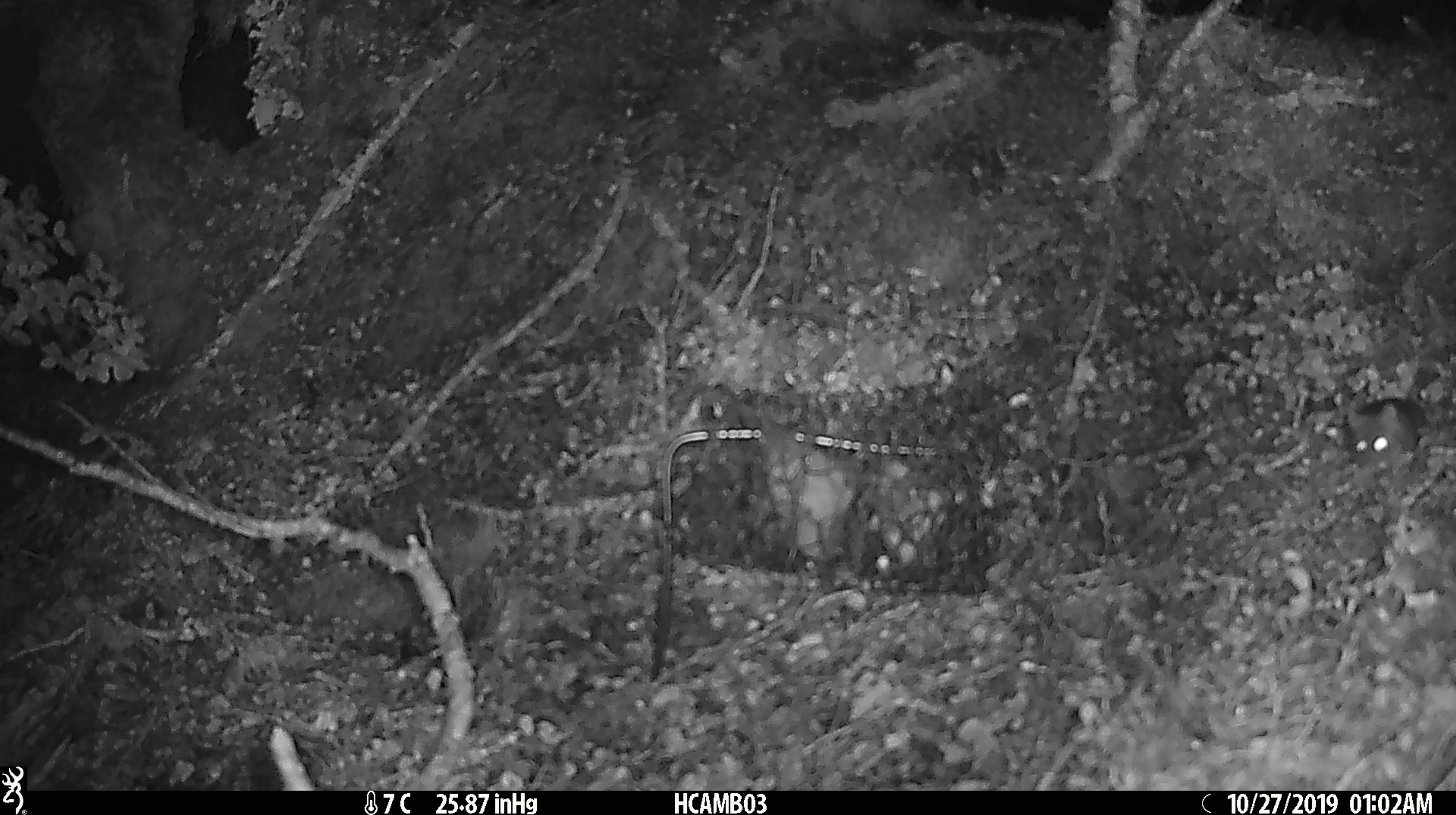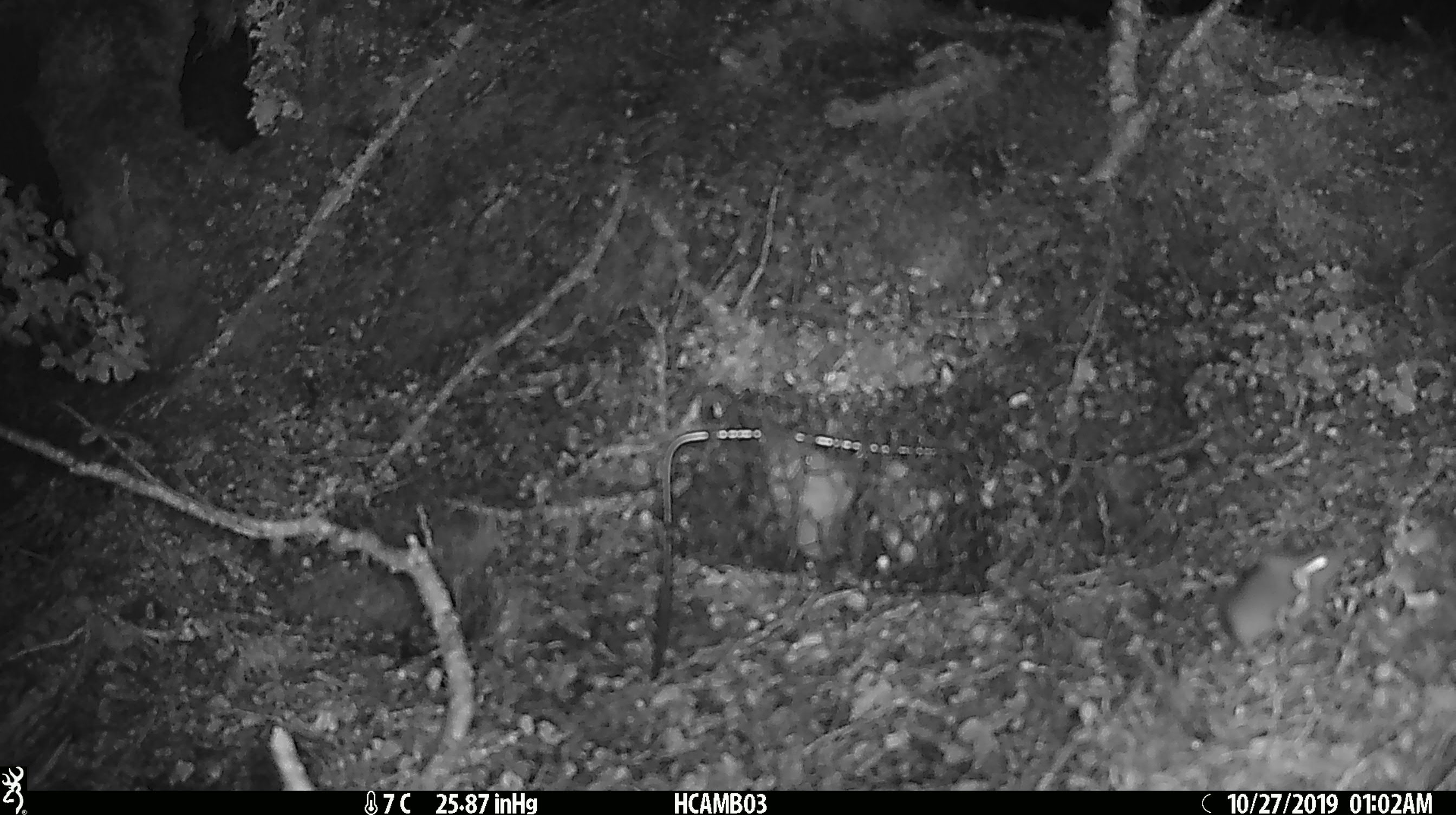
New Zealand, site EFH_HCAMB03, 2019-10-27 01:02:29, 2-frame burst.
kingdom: Animalia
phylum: Chordata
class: Mammalia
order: Rodentia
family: Muridae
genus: Mus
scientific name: Mus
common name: mouse